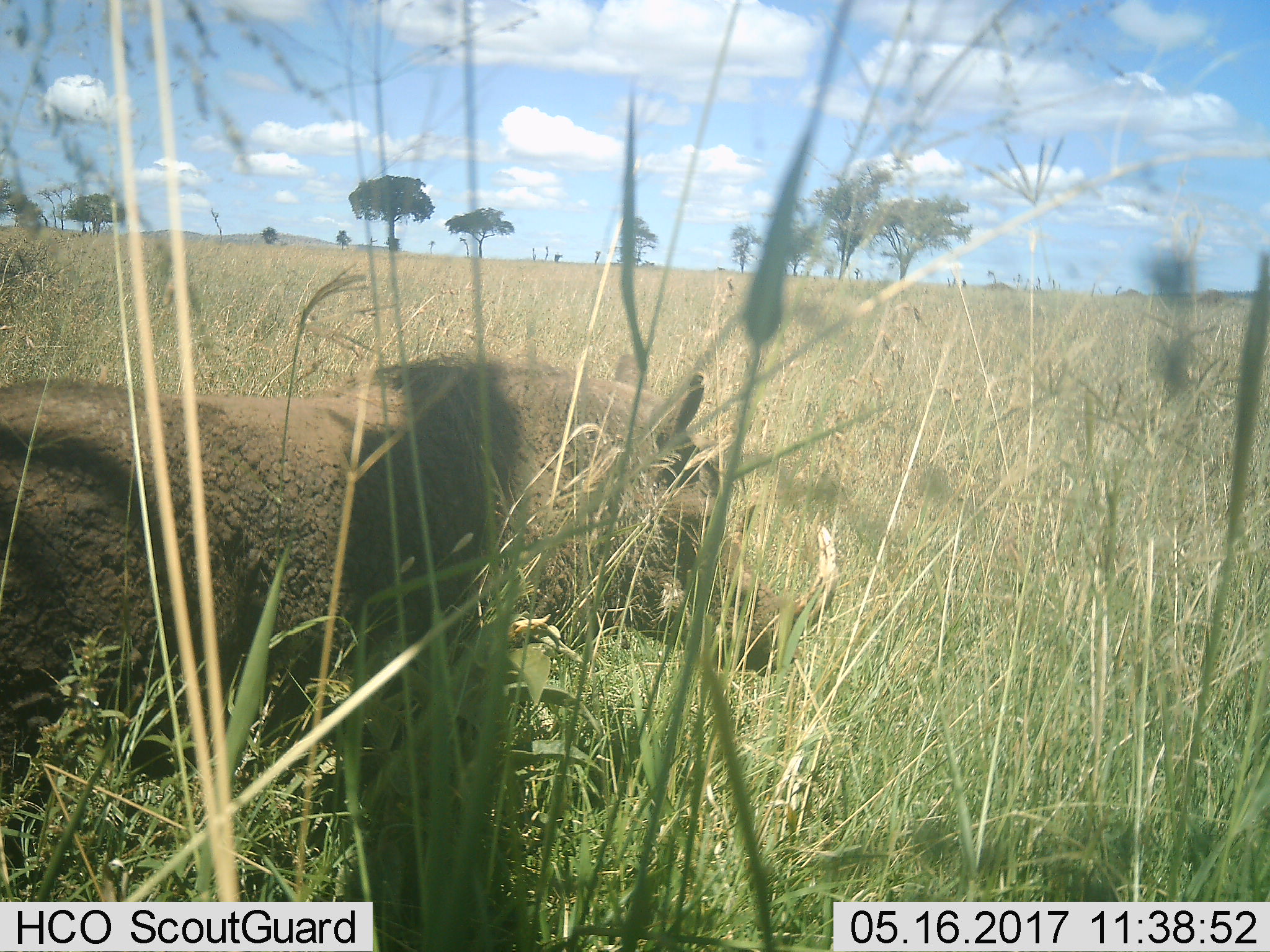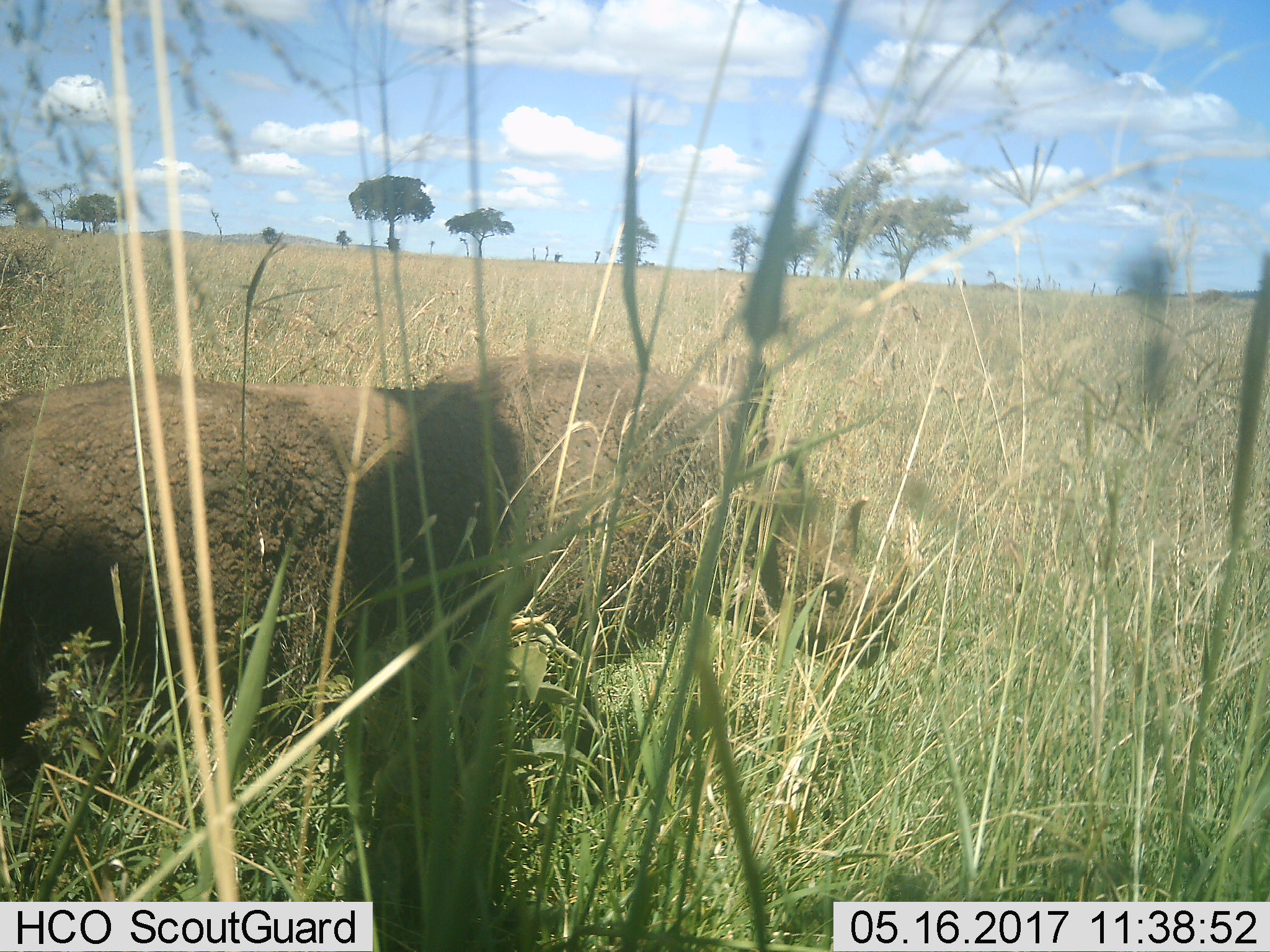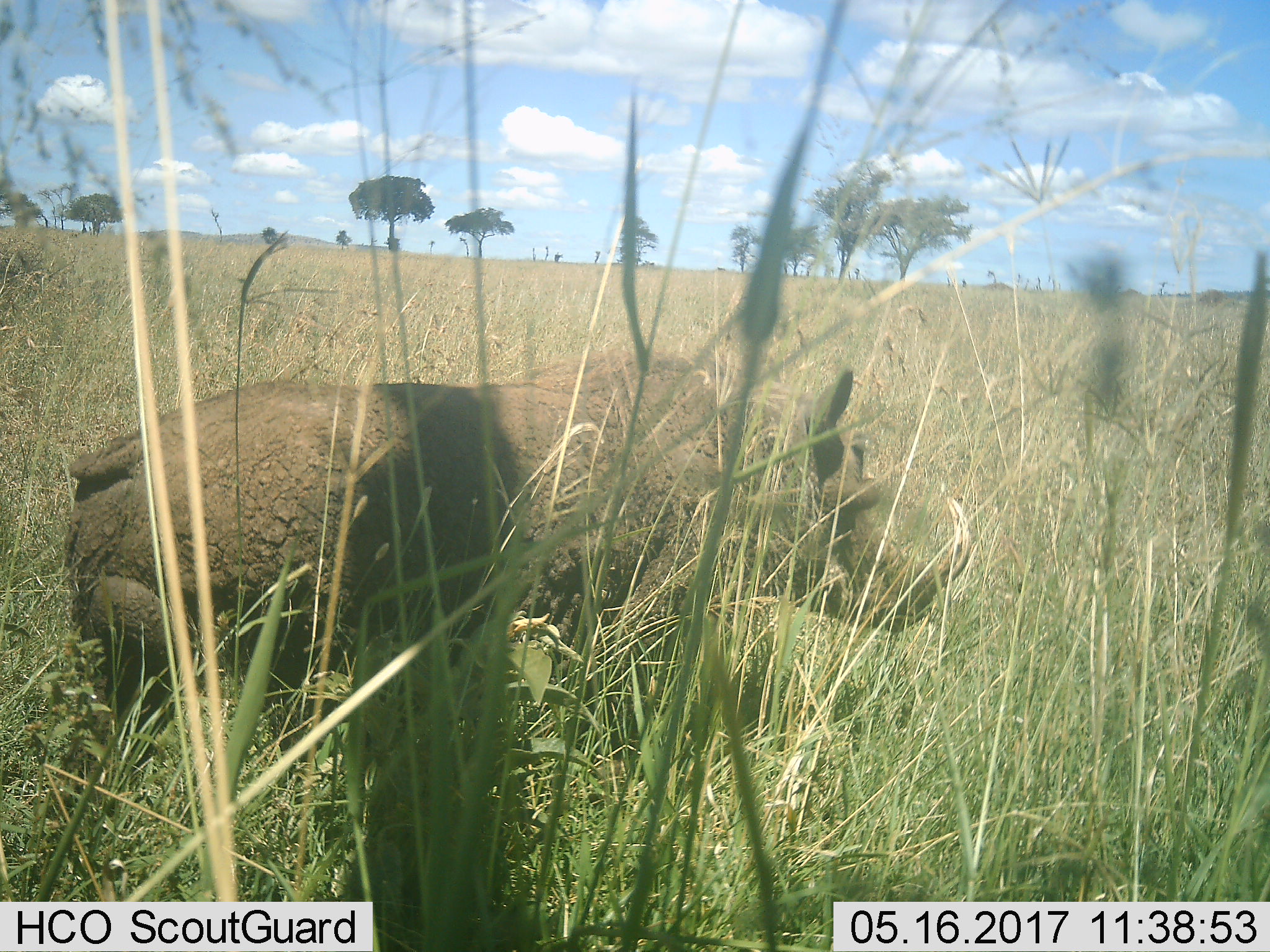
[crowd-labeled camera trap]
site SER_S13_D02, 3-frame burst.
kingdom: Animalia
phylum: Chordata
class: Mammalia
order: Artiodactyla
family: Suidae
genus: Phacochoerus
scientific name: Phacochoerus africanus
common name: warthog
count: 1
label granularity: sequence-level